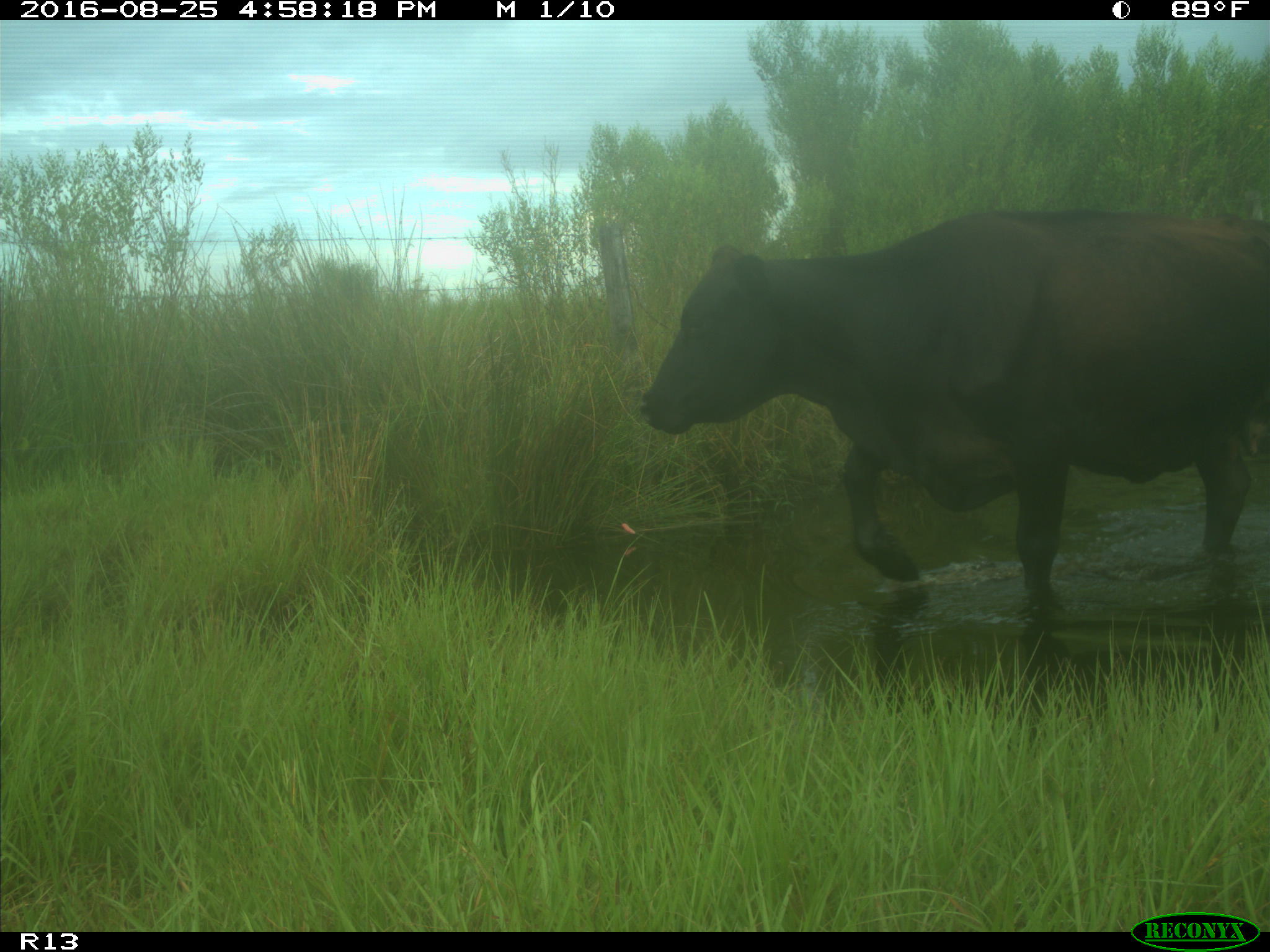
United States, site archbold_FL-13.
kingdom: Animalia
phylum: Chordata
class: Mammalia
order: Artiodactyla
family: Bovidae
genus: Bos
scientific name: Bos taurus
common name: domestic cow